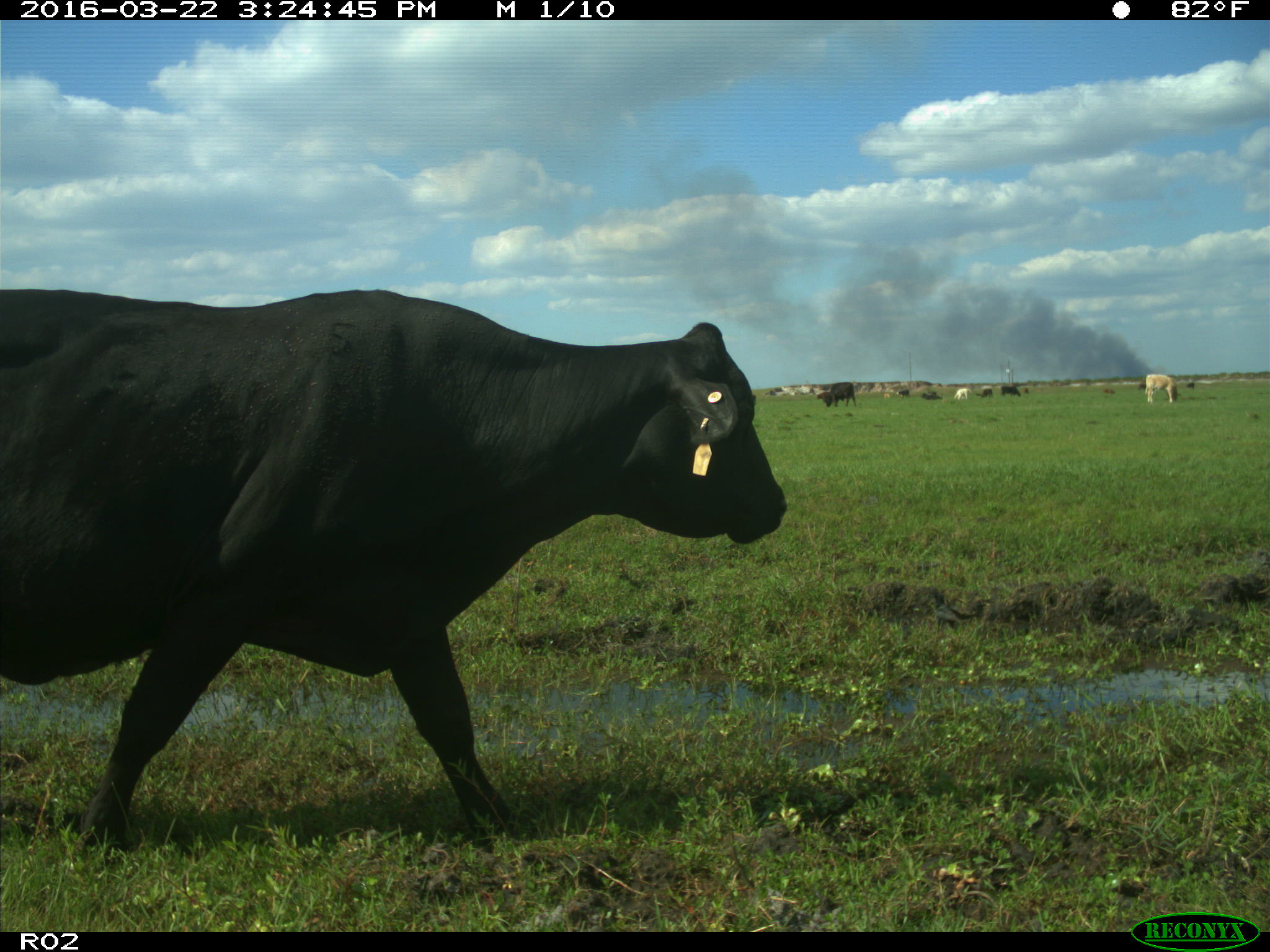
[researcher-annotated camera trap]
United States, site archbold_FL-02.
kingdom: Animalia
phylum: Chordata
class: Mammalia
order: Artiodactyla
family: Bovidae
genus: Bos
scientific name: Bos taurus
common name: domestic cow